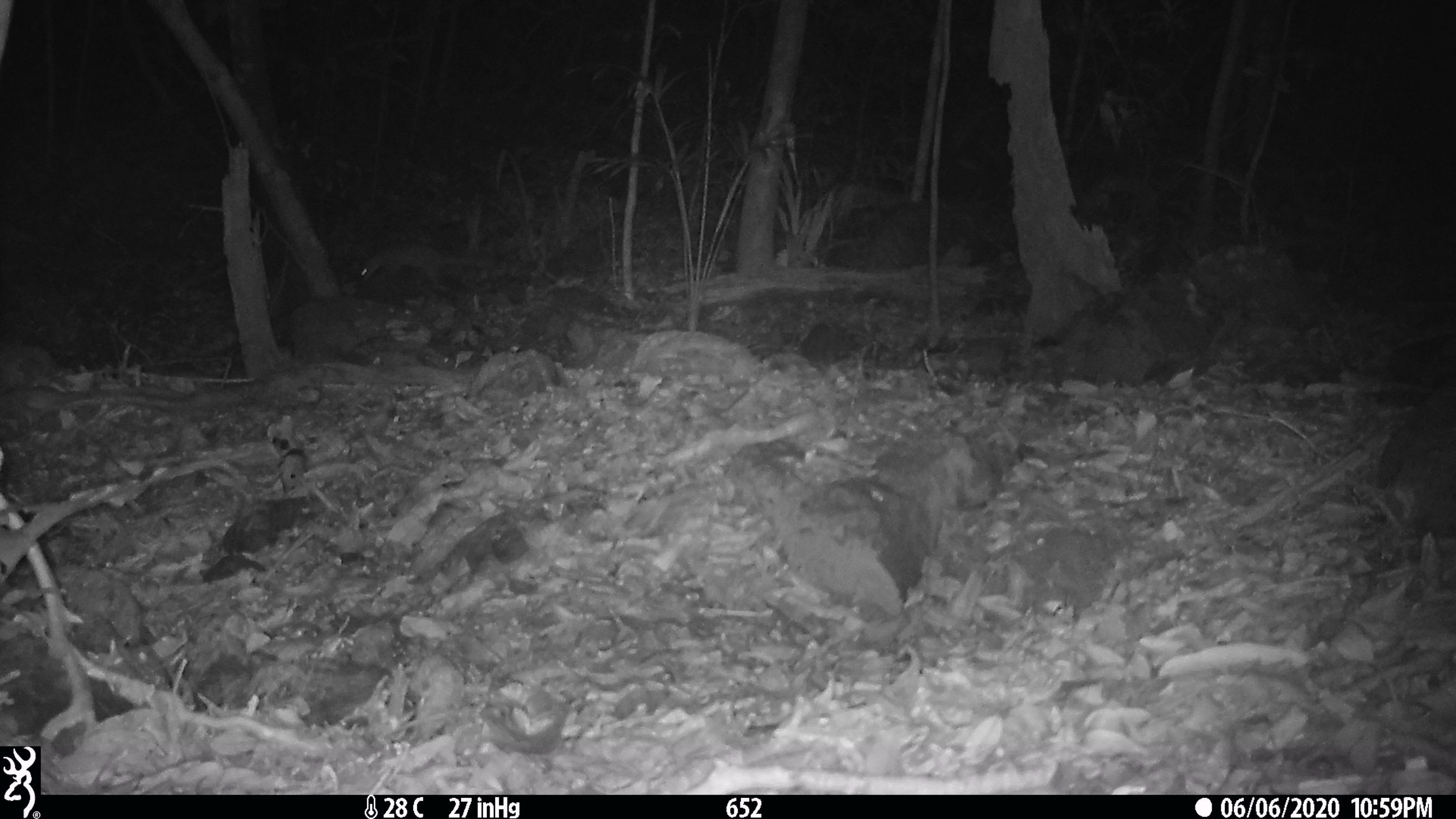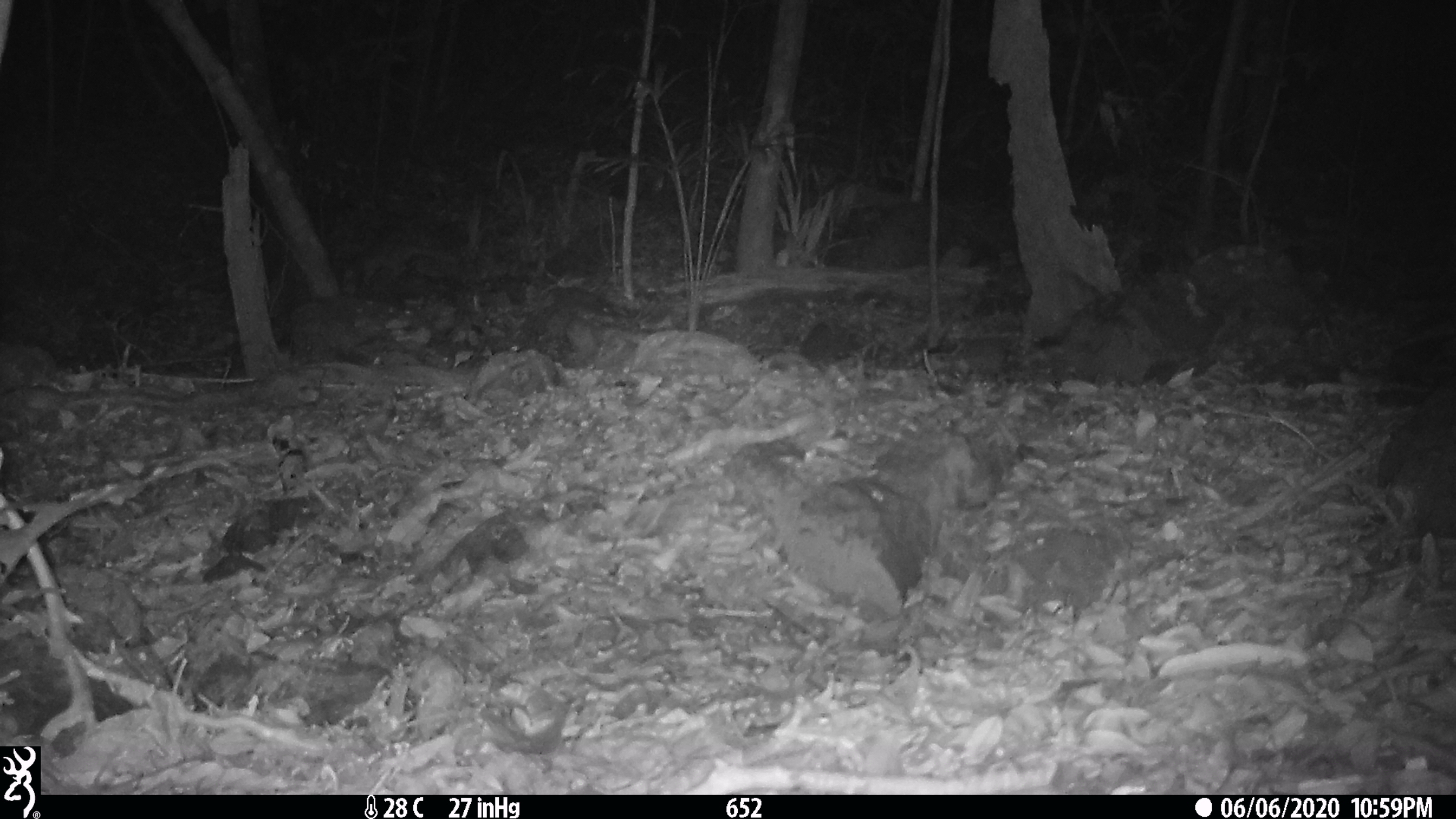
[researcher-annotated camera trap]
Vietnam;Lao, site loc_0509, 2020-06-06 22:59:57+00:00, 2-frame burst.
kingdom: Animalia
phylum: Chordata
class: Mammalia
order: Carnivora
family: Mustelidae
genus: Melogale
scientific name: Melogale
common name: ferret badger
Ferret badger (Melogale). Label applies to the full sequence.